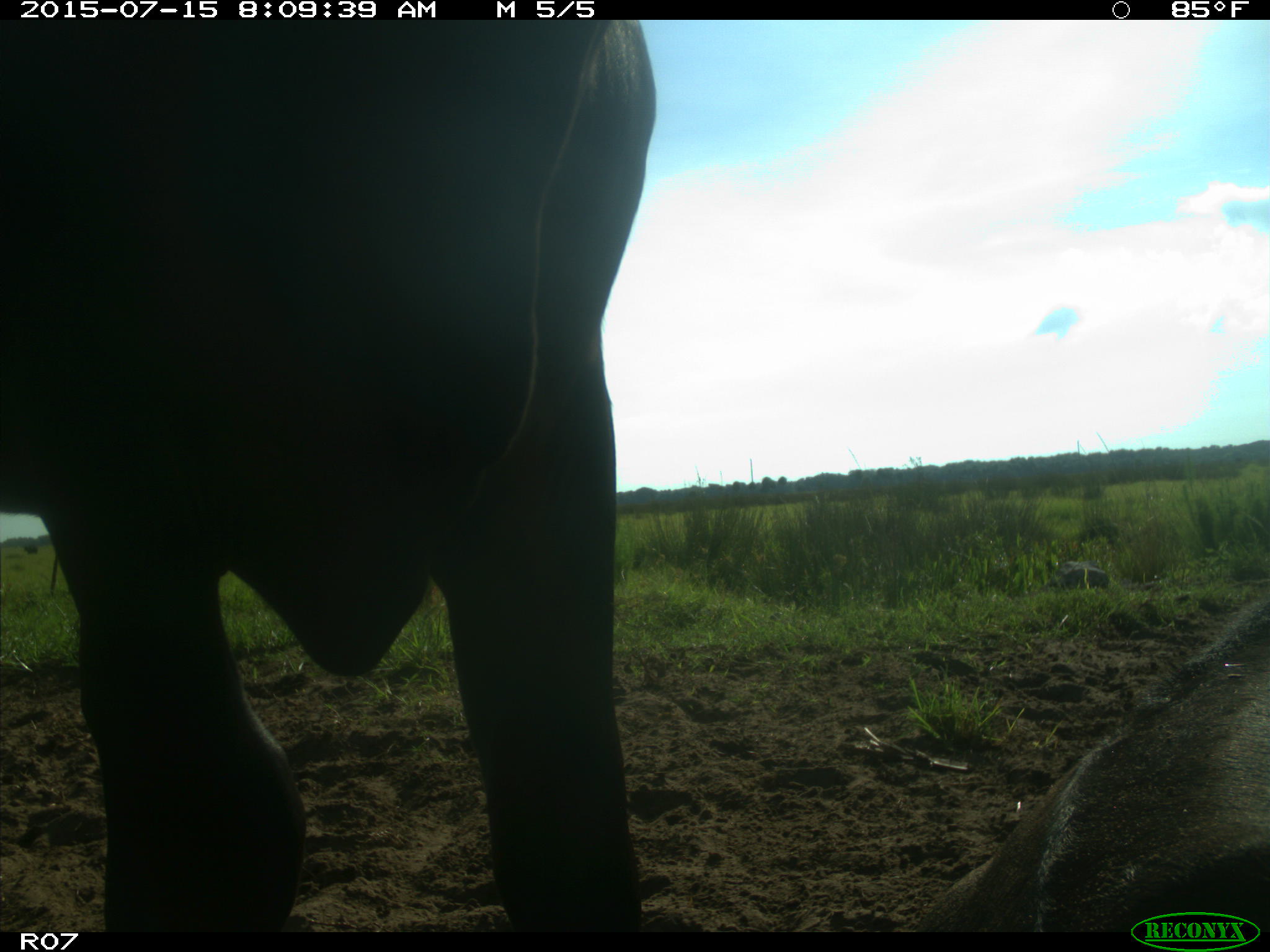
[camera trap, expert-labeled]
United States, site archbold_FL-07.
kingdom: Animalia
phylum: Chordata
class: Mammalia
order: Artiodactyla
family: Bovidae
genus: Bos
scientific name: Bos taurus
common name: domestic cow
Bos taurus (domestic cow).